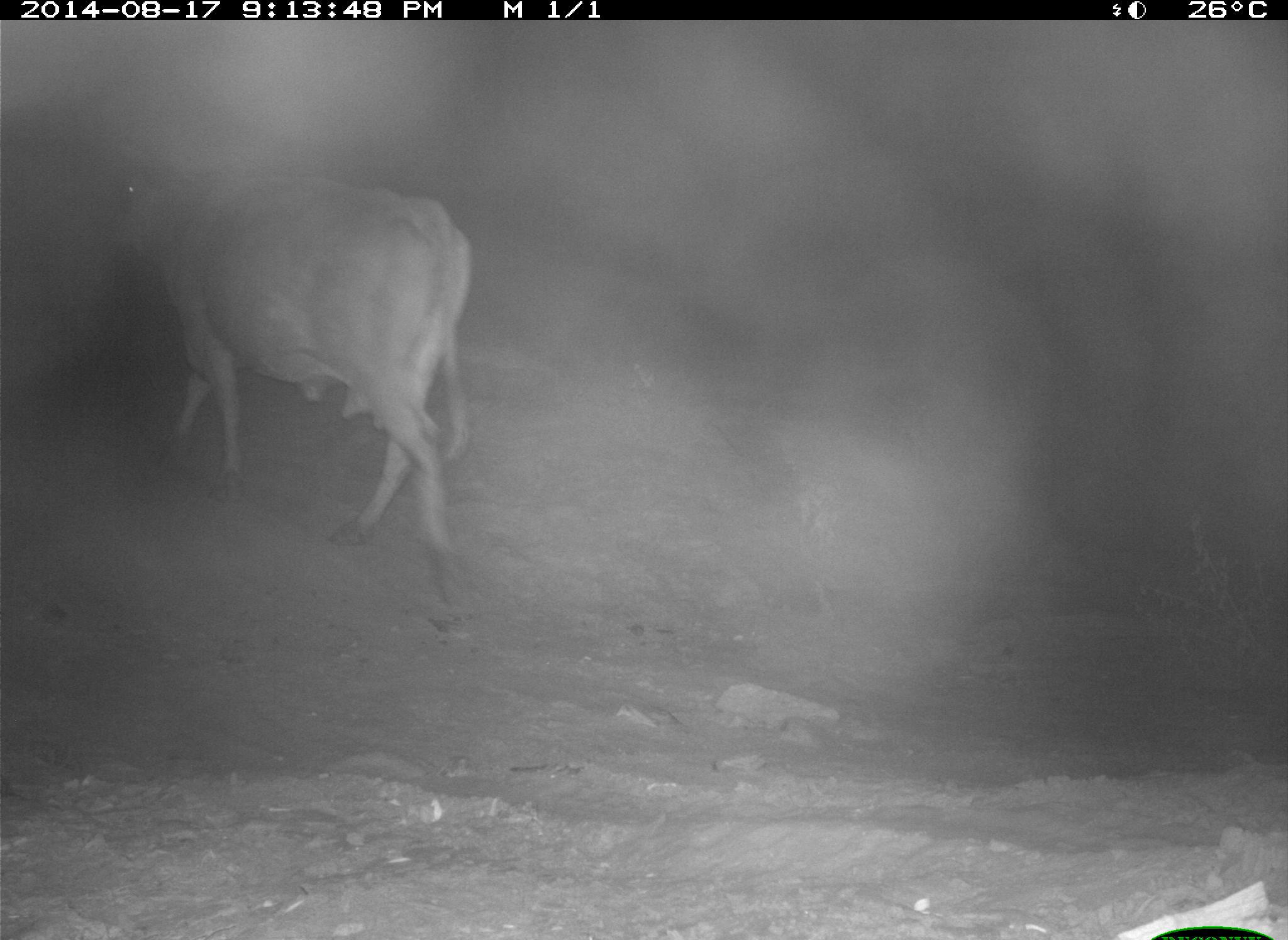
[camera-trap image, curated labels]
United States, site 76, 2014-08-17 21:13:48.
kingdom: Animalia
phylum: Chordata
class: Mammalia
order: Artiodactyla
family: Bovidae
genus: Bos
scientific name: Bos taurus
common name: cow